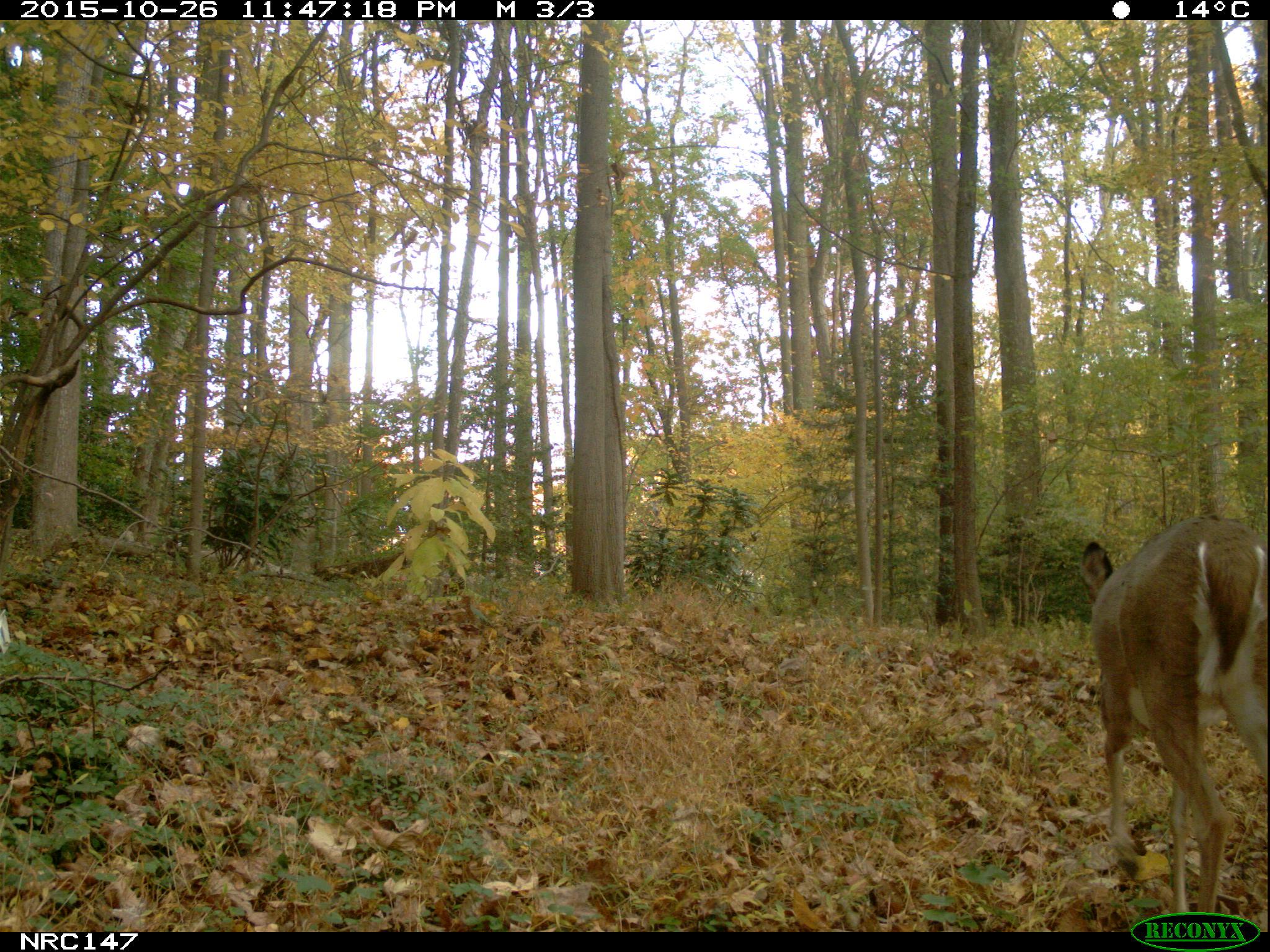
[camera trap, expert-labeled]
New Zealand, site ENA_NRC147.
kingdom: Animalia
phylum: Chordata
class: Mammalia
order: Artiodactyla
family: Cervidae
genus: Odocoileus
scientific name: Odocoileus virginianus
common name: white-tailed deer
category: white tailed deer